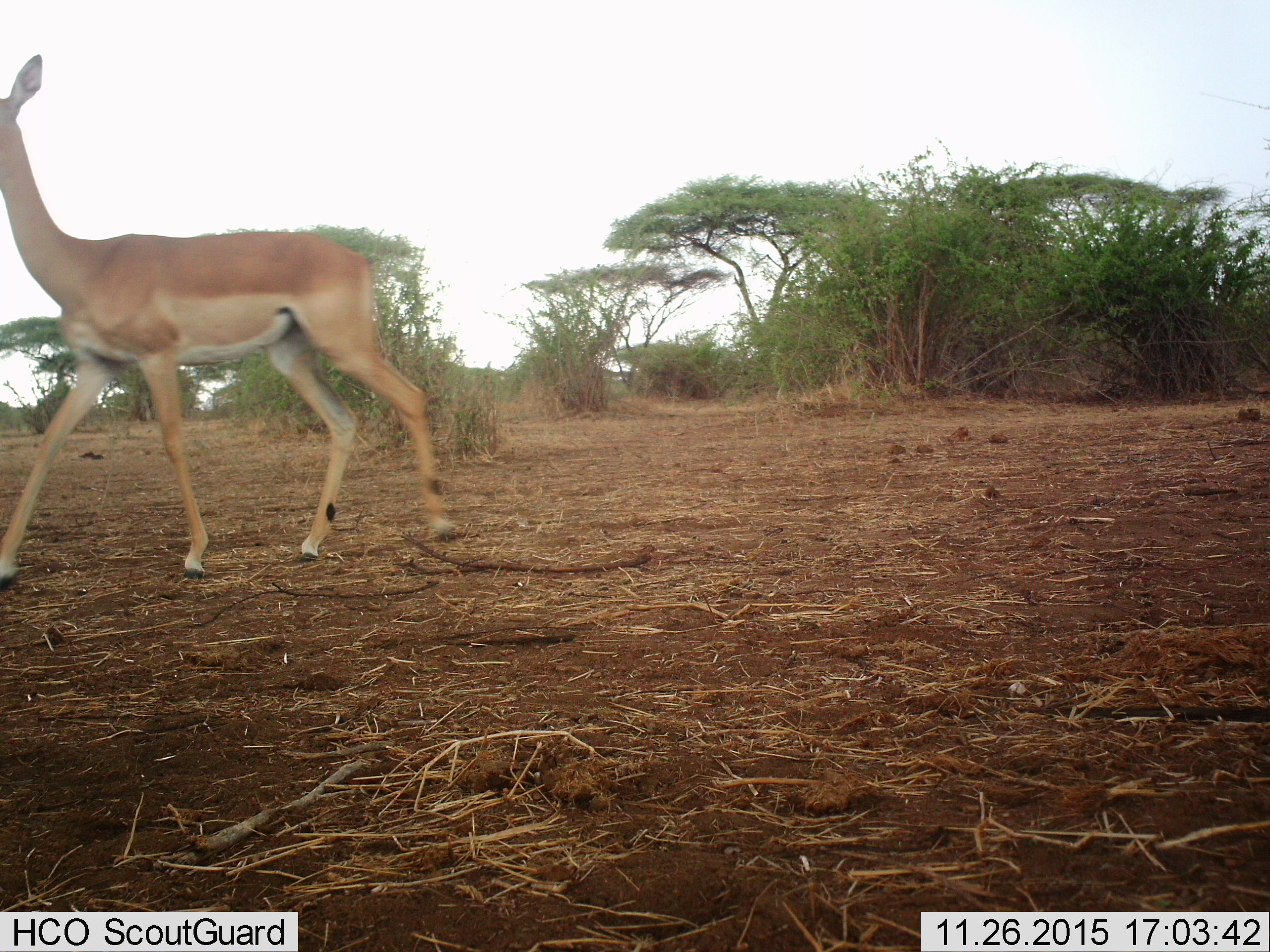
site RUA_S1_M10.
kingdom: Animalia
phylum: Chordata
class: Mammalia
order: Artiodactyla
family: Bovidae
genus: Aepyceros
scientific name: Aepyceros melampus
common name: impala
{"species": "impala (Aepyceros melampus)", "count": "1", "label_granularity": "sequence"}